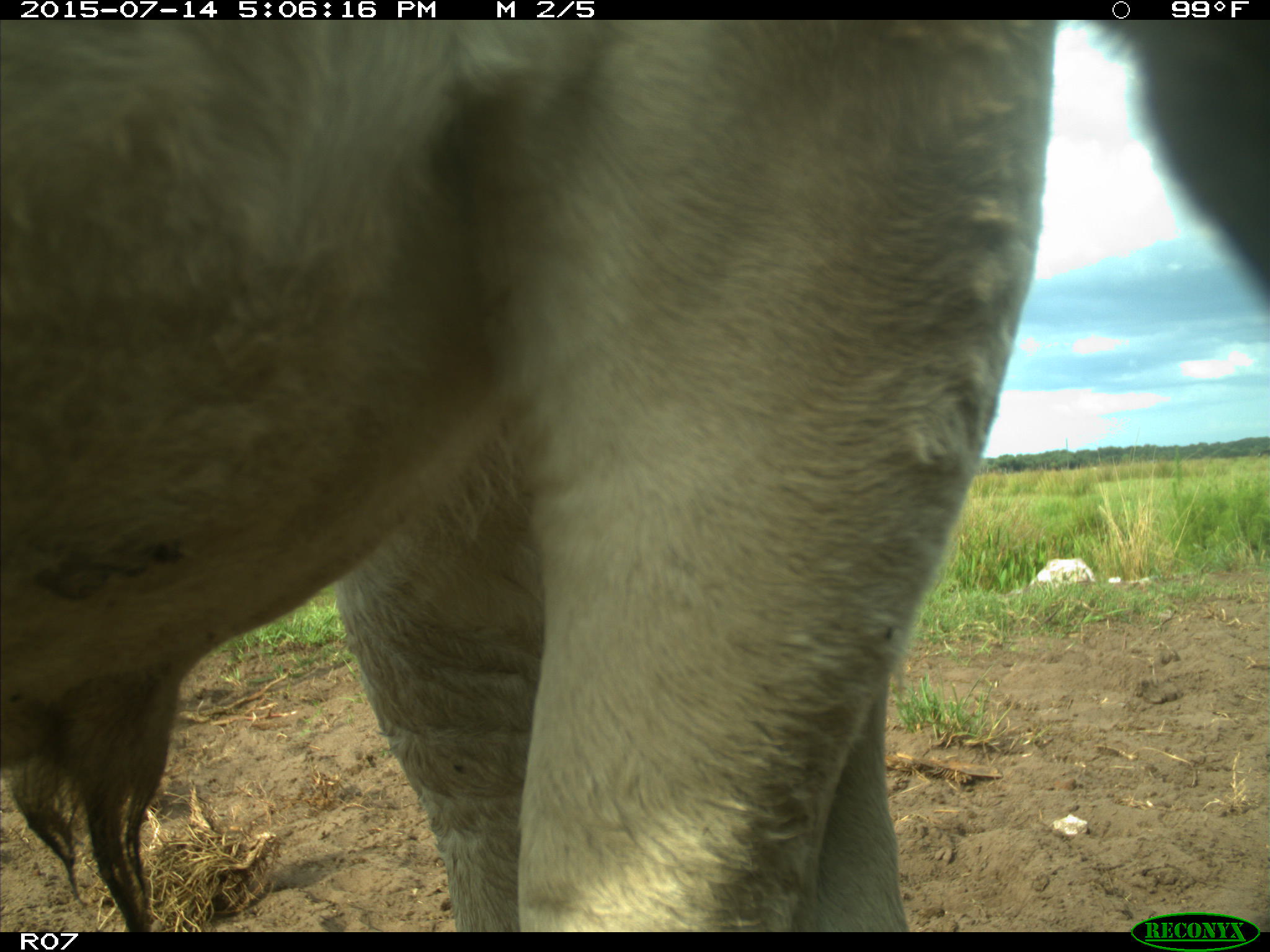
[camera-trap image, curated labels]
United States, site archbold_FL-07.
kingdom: Animalia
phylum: Chordata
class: Mammalia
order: Artiodactyla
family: Bovidae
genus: Bos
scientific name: Bos taurus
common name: domestic cow